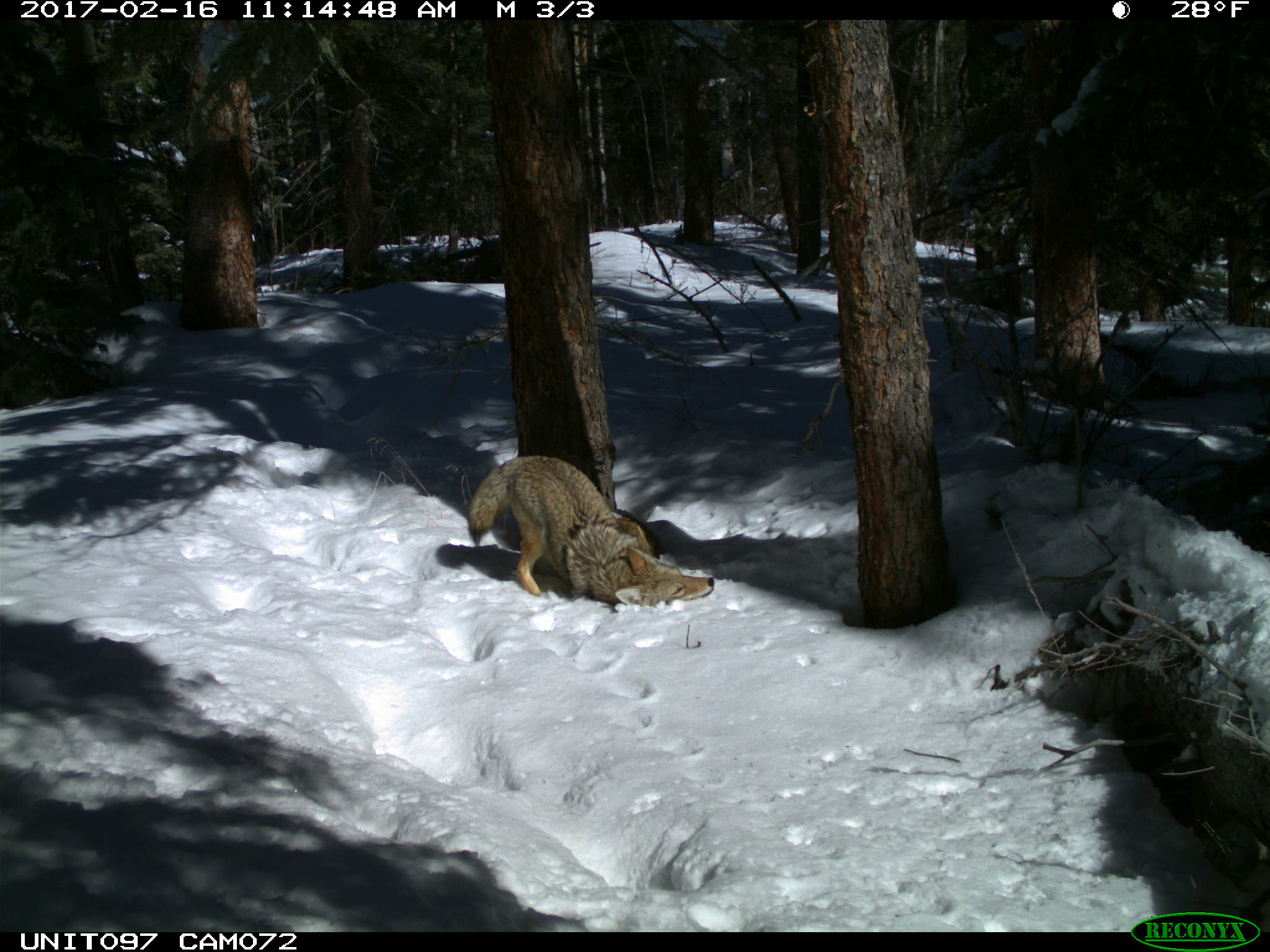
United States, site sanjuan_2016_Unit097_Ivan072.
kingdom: Animalia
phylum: Chordata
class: Mammalia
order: Carnivora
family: Canidae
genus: Canis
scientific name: Canis latrans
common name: coyote